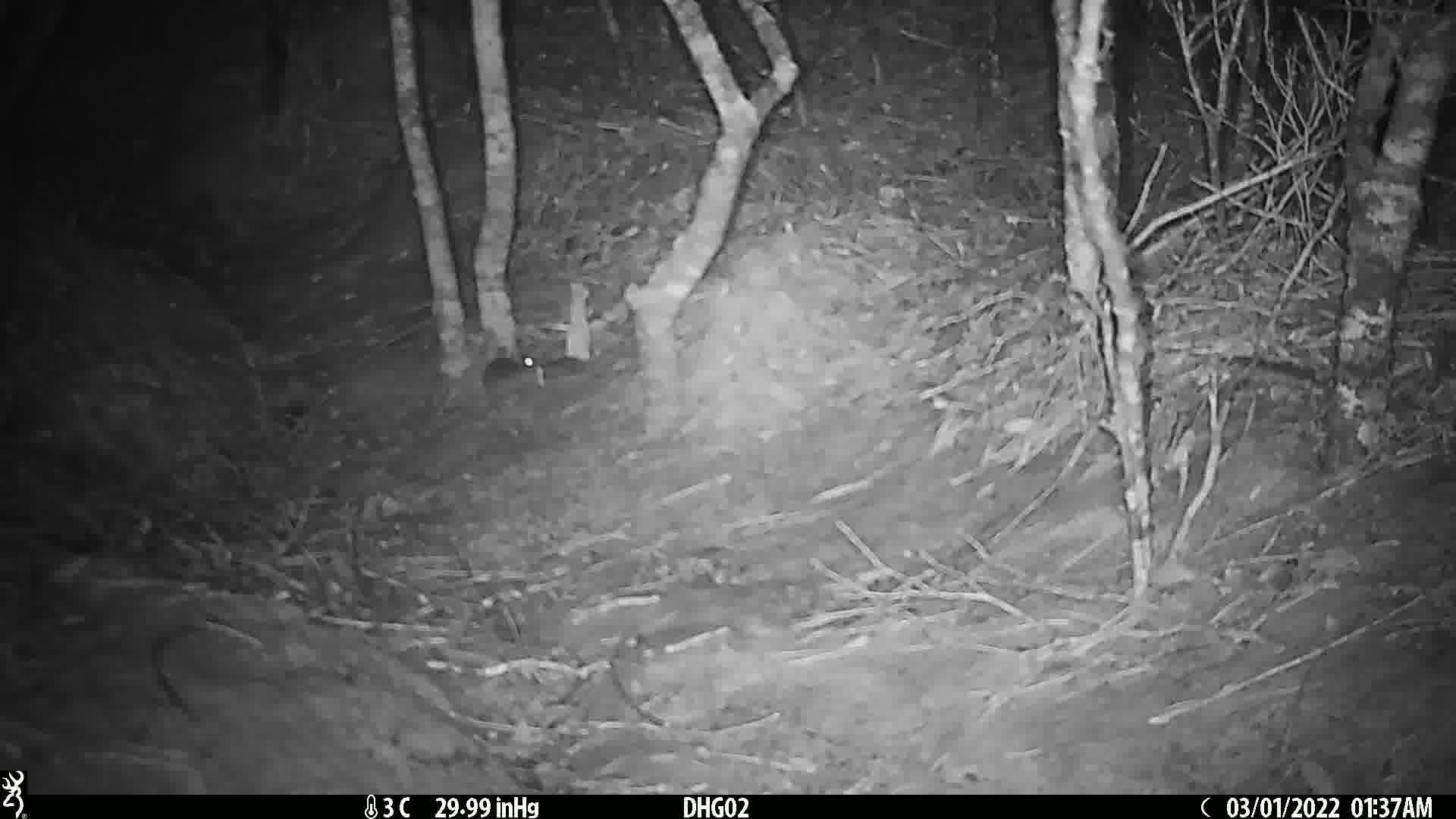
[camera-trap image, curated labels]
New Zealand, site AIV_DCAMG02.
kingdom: Animalia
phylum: Chordata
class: Mammalia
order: Rodentia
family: Muridae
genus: Mus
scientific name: Mus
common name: mouse